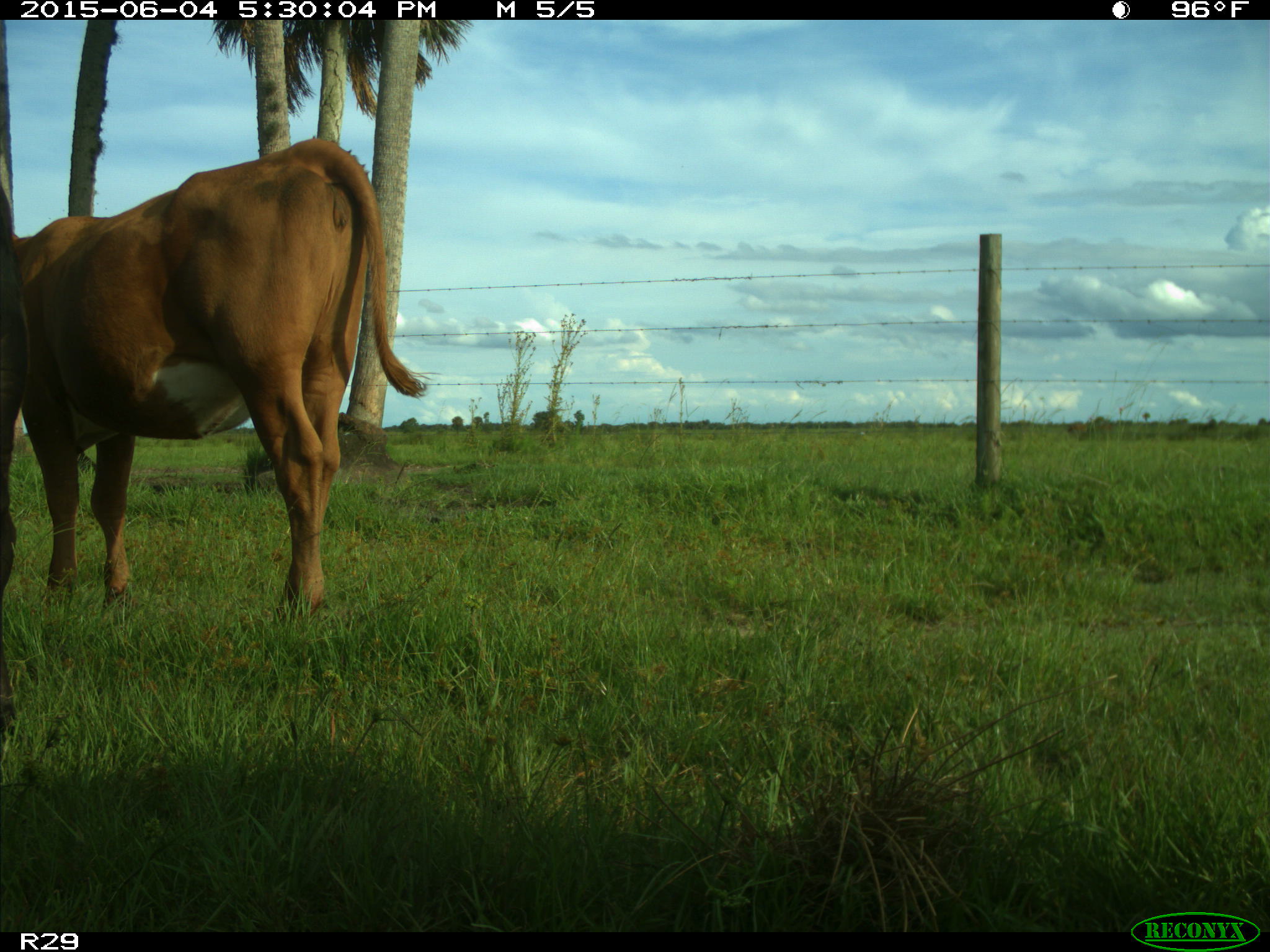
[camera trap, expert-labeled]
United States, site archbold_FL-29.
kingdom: Animalia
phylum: Chordata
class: Mammalia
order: Artiodactyla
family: Bovidae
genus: Bos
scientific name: Bos taurus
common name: domestic cow